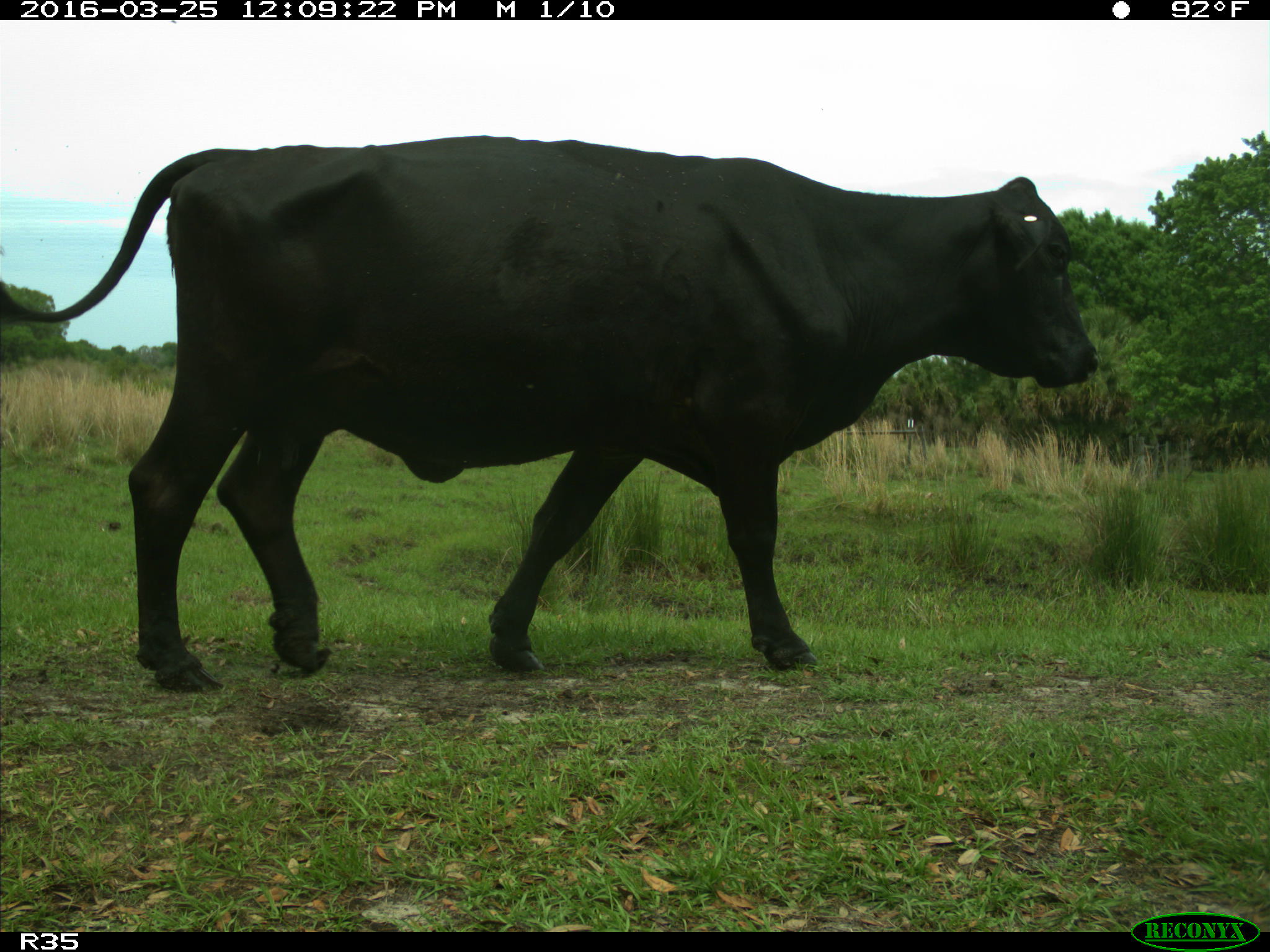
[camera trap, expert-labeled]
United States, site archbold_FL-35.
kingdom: Animalia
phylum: Chordata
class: Mammalia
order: Artiodactyla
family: Bovidae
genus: Bos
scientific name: Bos taurus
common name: domestic cow